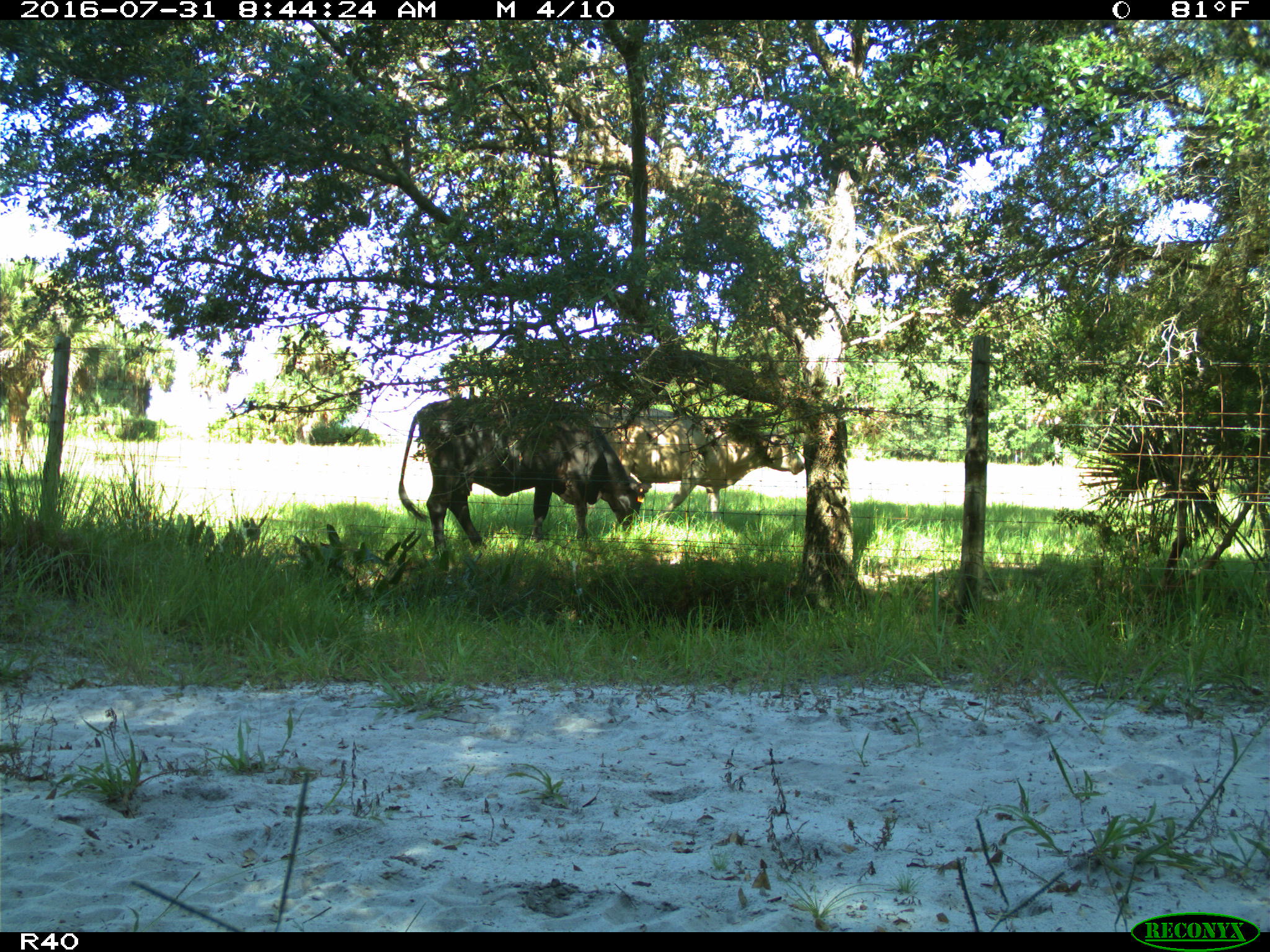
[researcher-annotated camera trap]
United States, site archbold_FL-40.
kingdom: Animalia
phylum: Chordata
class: Mammalia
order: Artiodactyla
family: Bovidae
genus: Bos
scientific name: Bos taurus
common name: domestic cow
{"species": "Bos taurus (domestic cow)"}